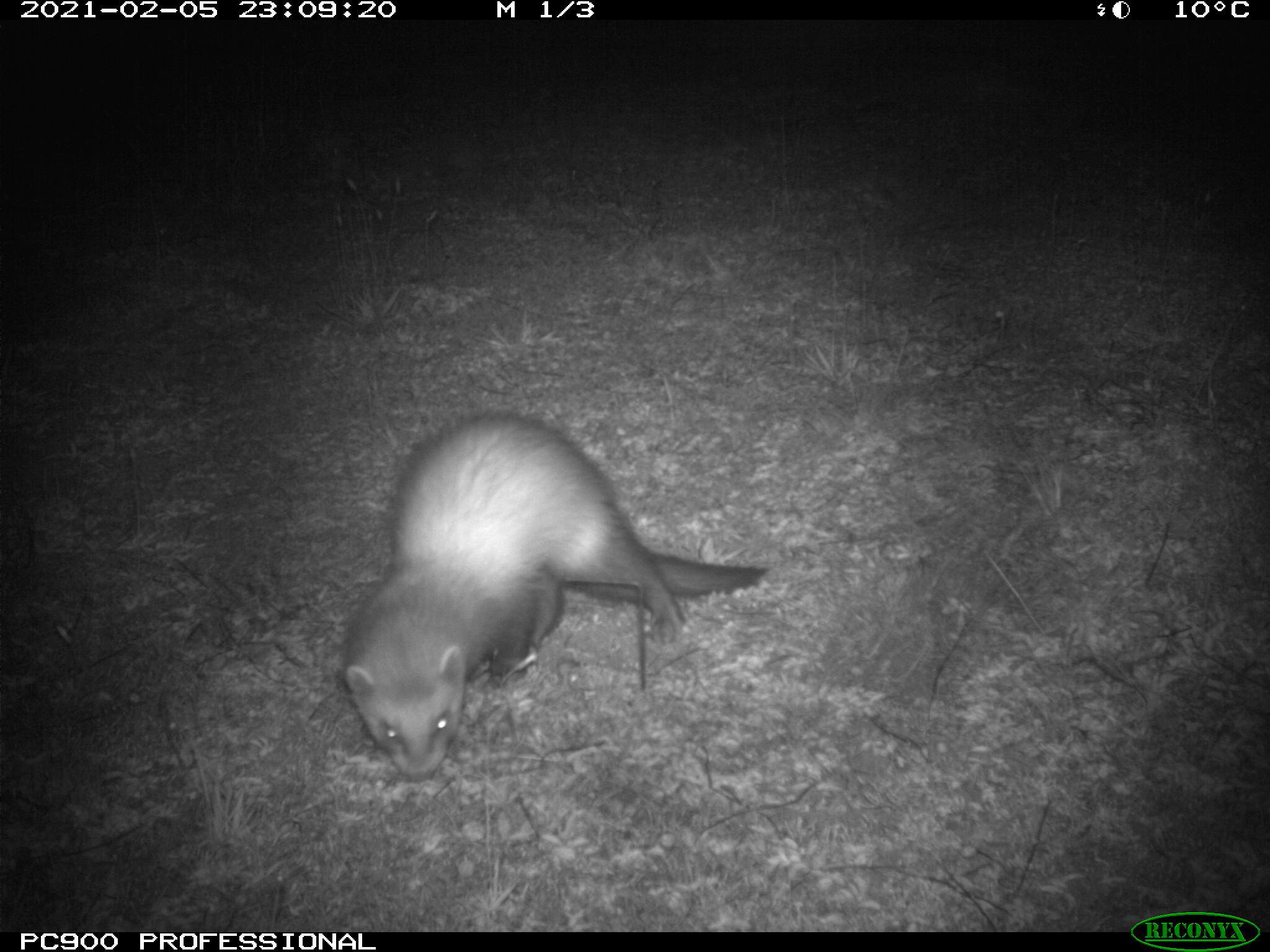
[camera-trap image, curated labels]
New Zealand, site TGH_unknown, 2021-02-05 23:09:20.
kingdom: Animalia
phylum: Chordata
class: Mammalia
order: Carnivora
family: Mustelidae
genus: Mustela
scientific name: Mustela furo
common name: ferret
Ferret (Mustela furo).